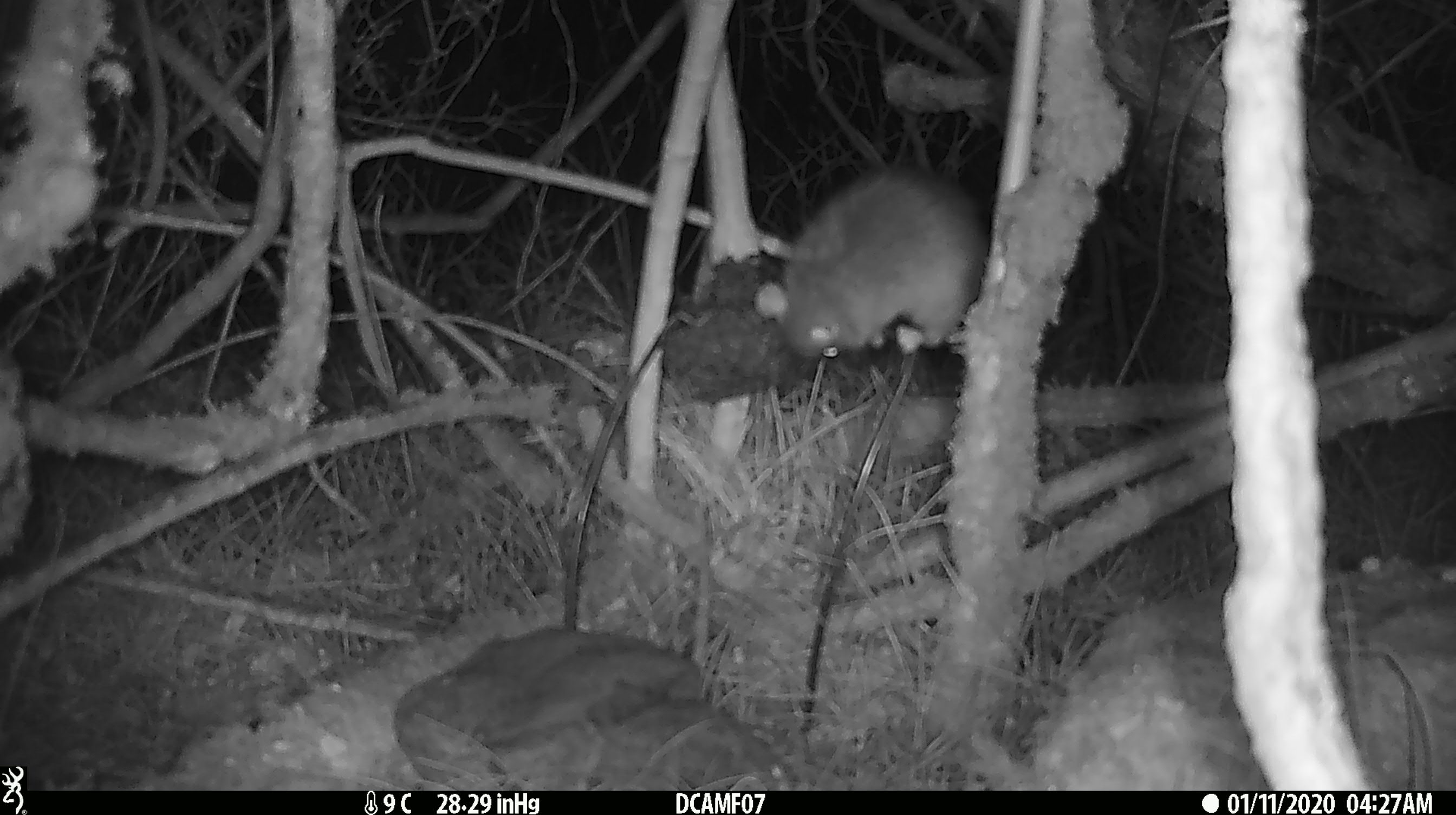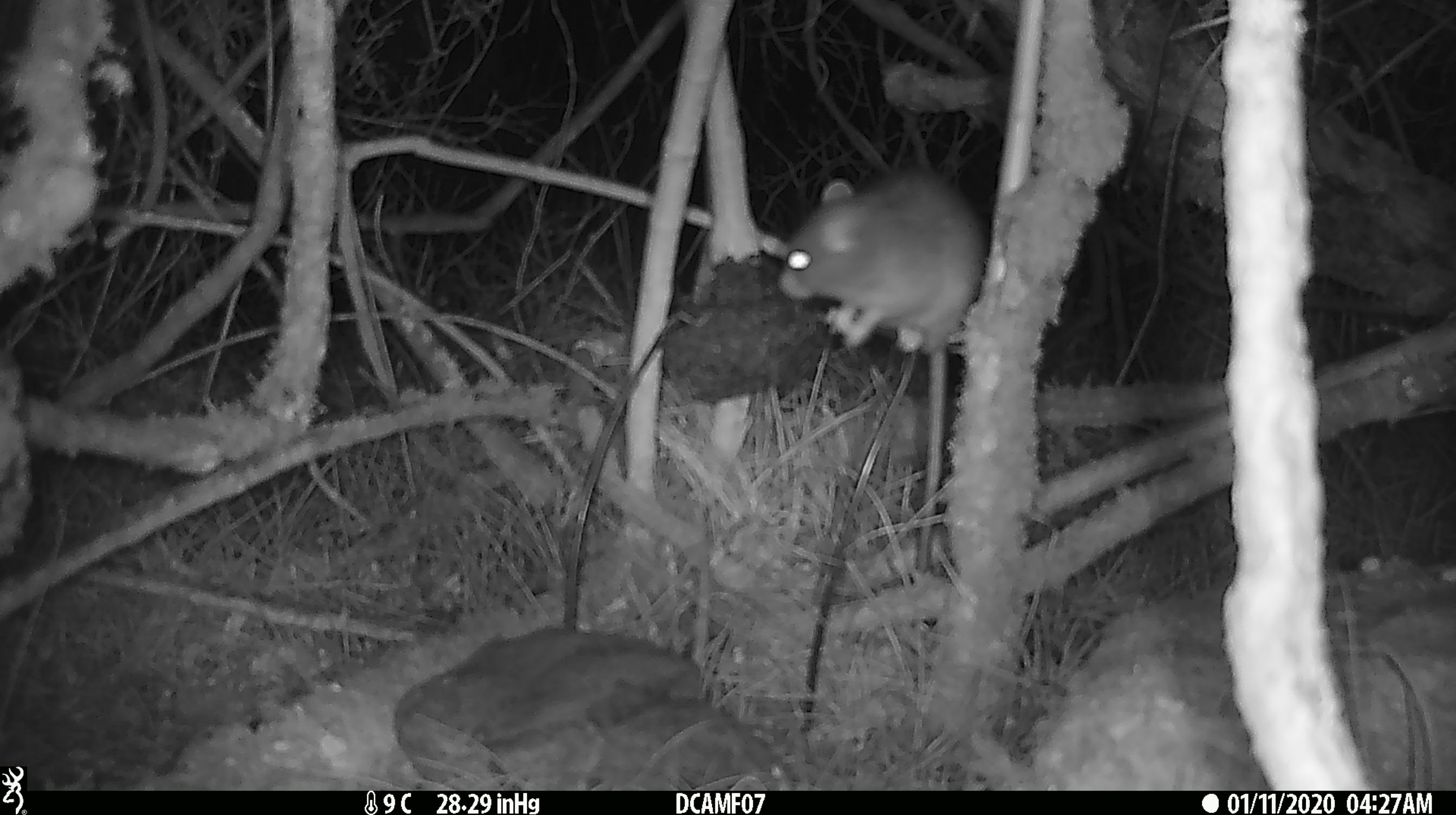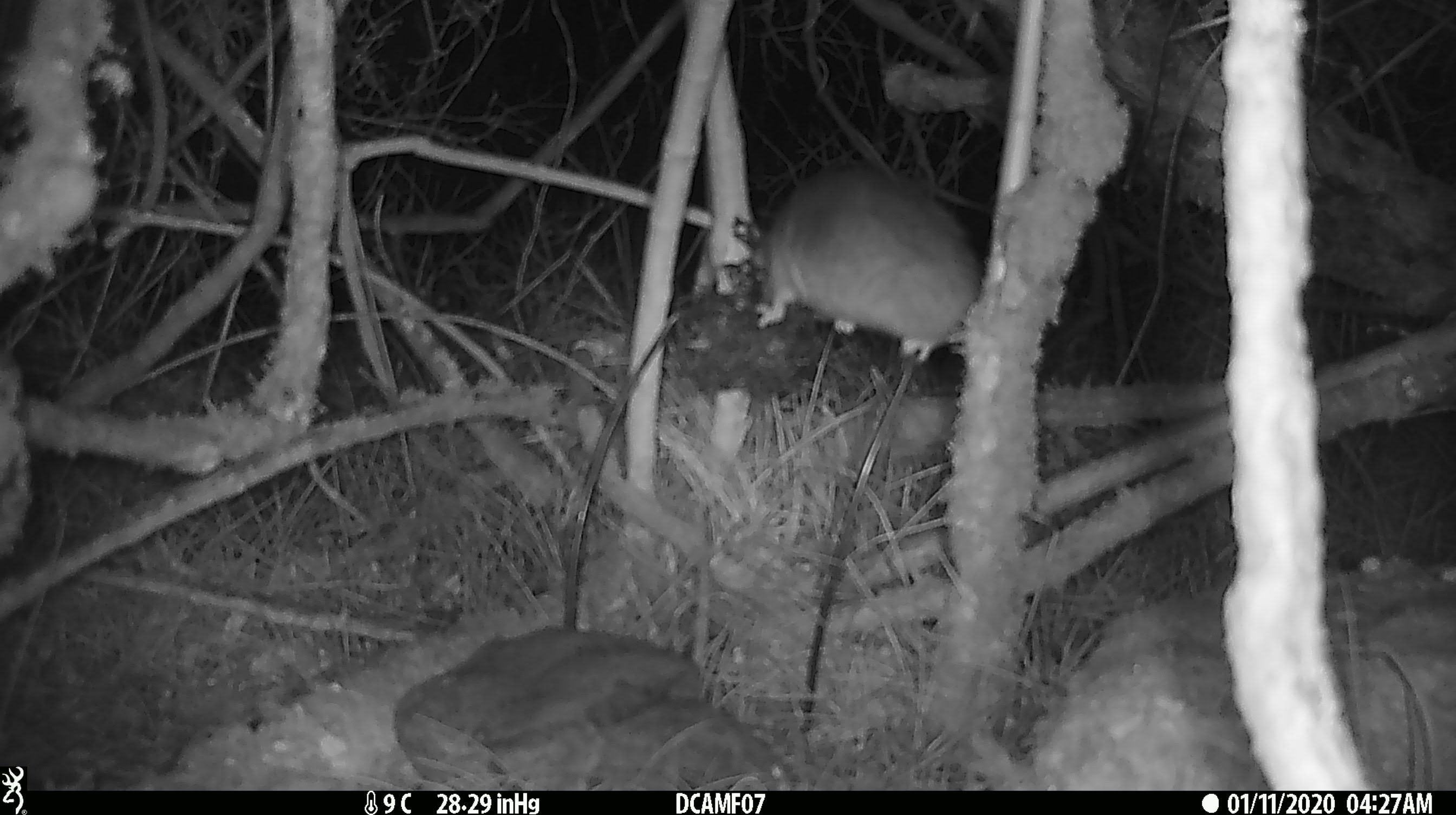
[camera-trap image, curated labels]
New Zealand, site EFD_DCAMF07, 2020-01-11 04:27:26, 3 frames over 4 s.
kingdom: Animalia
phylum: Chordata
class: Mammalia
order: Rodentia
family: Muridae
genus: Rattus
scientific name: Rattus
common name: rat